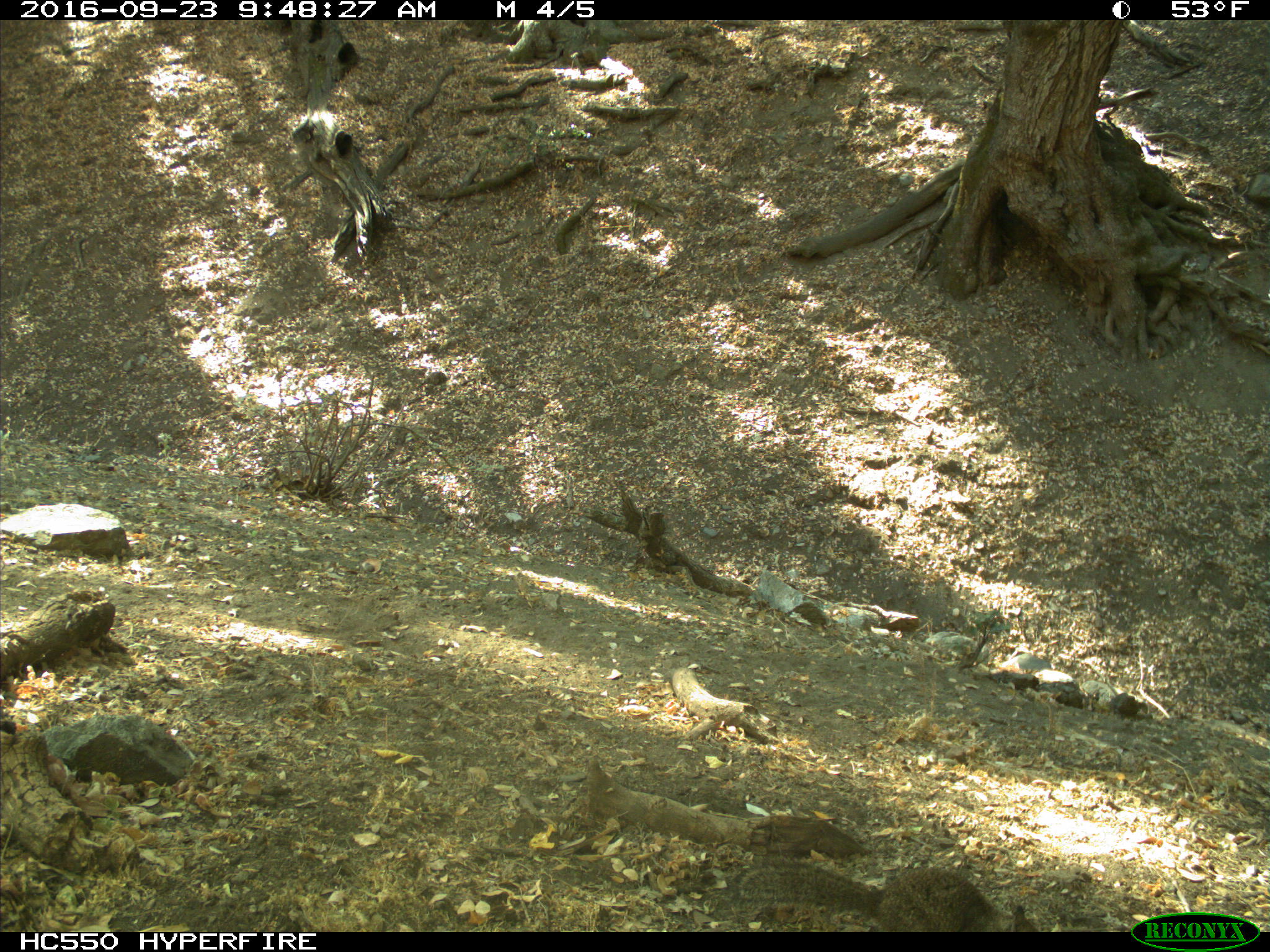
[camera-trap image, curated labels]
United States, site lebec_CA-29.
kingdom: Animalia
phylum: Chordata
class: Mammalia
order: Rodentia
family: Sciuridae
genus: Otospermophilus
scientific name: Otospermophilus beecheyi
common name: california ground squirrel